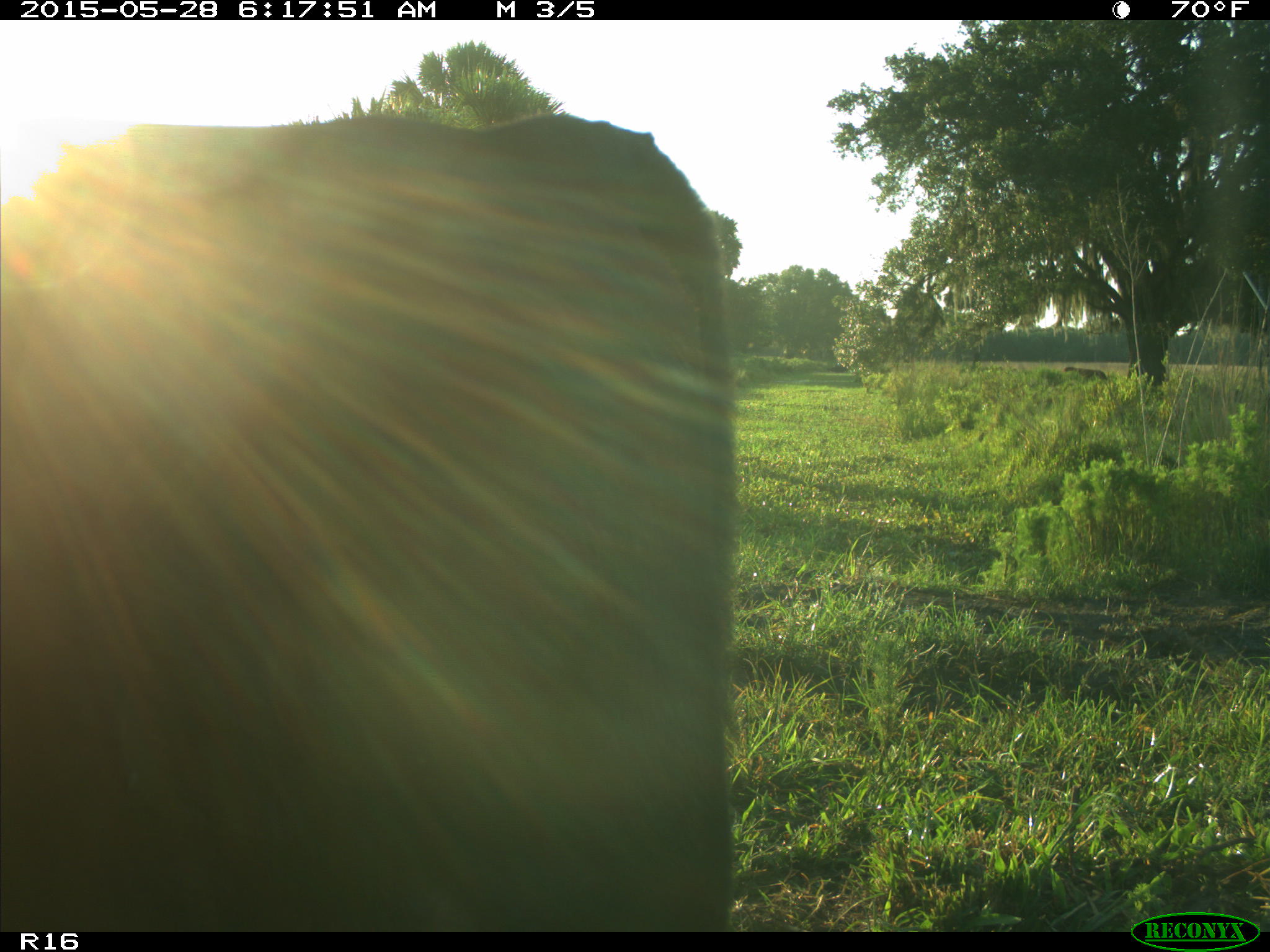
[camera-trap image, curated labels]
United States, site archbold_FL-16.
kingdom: Animalia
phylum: Chordata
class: Mammalia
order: Artiodactyla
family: Bovidae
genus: Bos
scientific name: Bos taurus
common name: domestic cow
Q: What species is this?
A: Bos taurus (domestic cow).